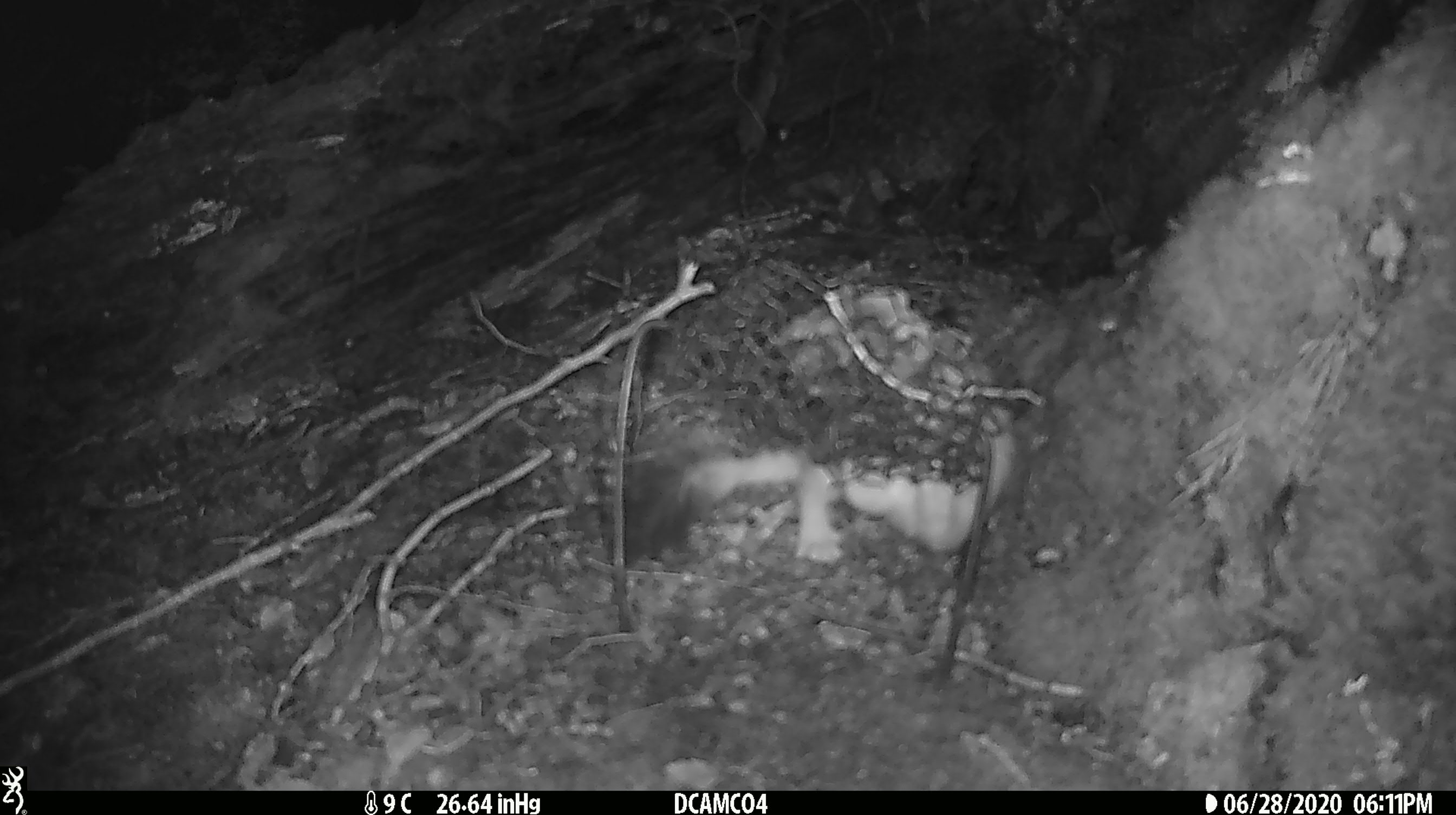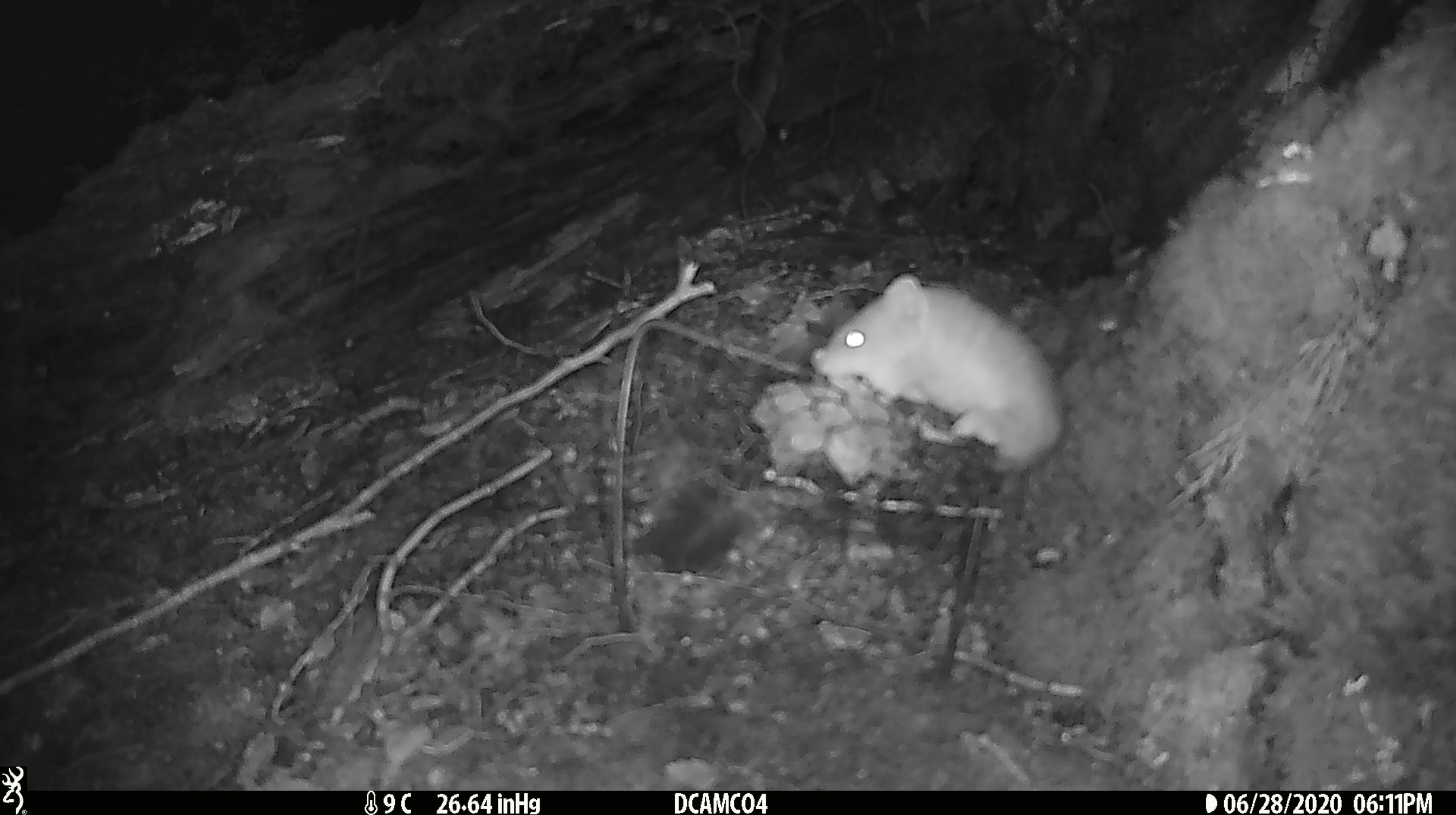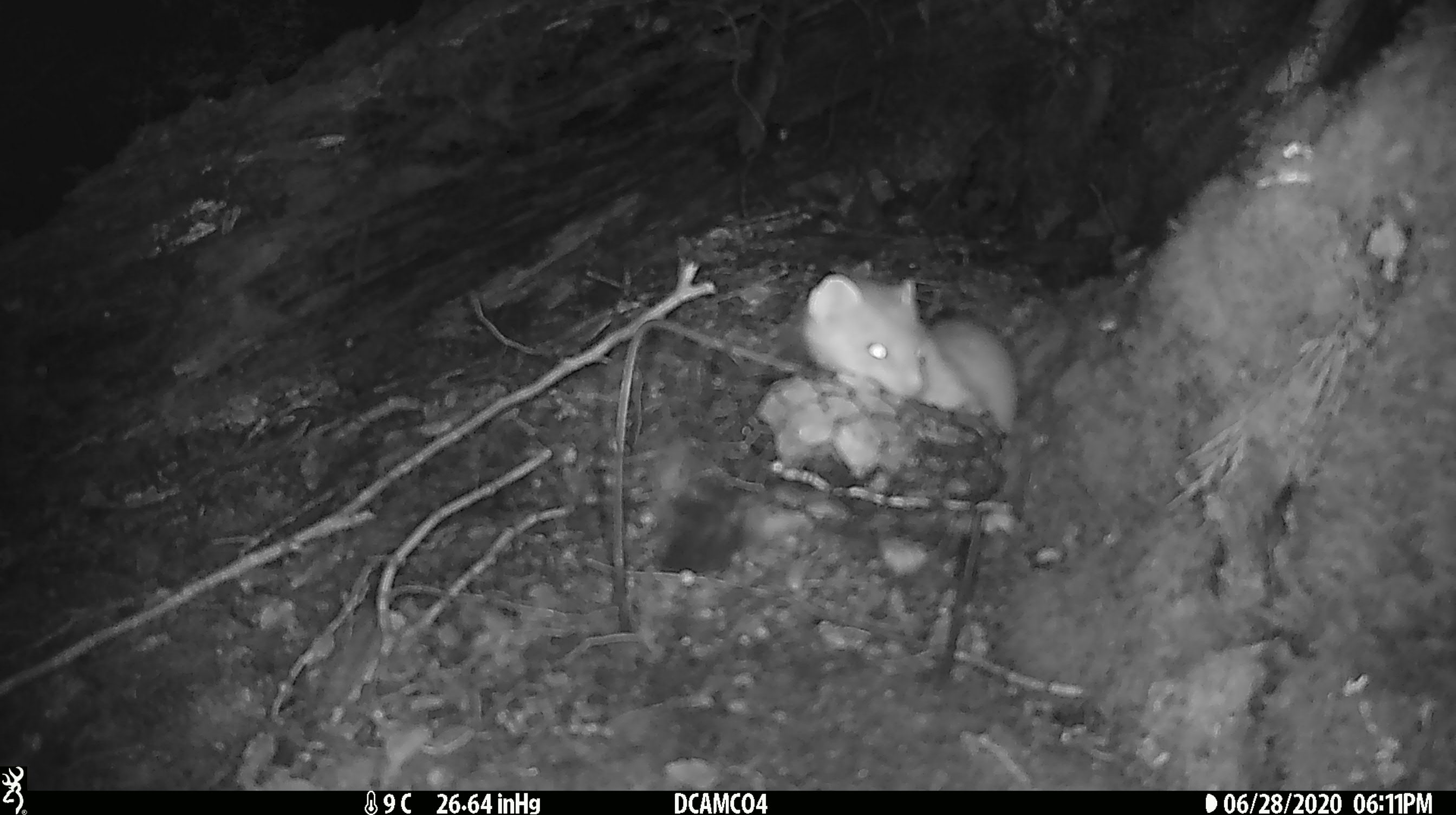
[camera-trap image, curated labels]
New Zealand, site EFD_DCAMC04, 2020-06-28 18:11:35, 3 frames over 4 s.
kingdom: Animalia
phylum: Chordata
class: Mammalia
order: Carnivora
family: Mustelidae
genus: Mustela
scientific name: Mustela erminea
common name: stoat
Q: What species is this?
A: Stoat (Mustela erminea).